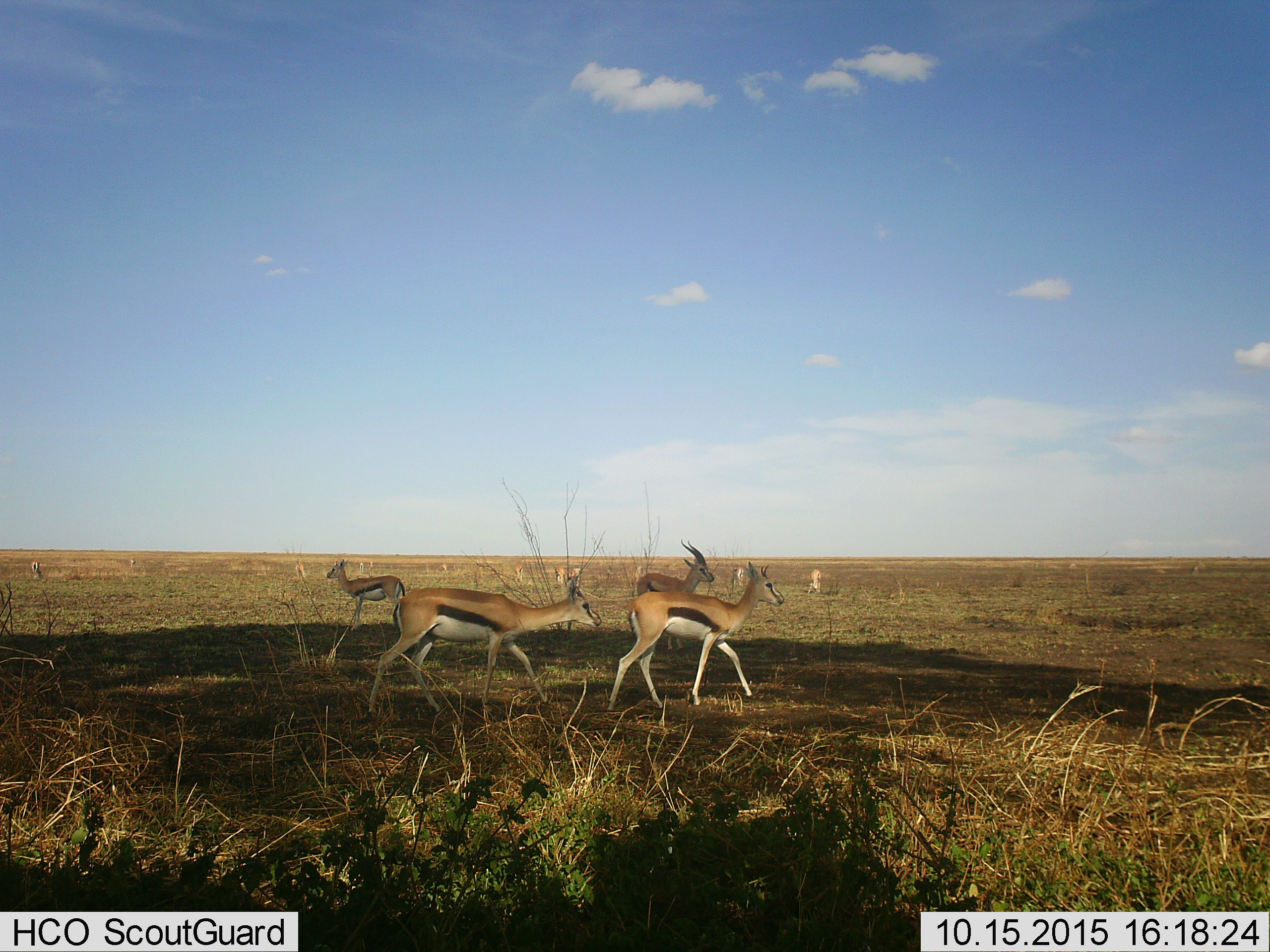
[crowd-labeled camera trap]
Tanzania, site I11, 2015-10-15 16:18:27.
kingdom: Animalia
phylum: Chordata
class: Mammalia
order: Artiodactyla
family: Bovidae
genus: Eudorcas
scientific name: Eudorcas thomsonii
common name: thomson's gazelle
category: gazellethomsons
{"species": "gazellethomsons (thomson's gazelle) (Eudorcas thomsonii)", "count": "11-50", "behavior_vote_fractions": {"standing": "90%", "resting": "0%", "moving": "80%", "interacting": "10%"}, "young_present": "10%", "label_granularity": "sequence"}